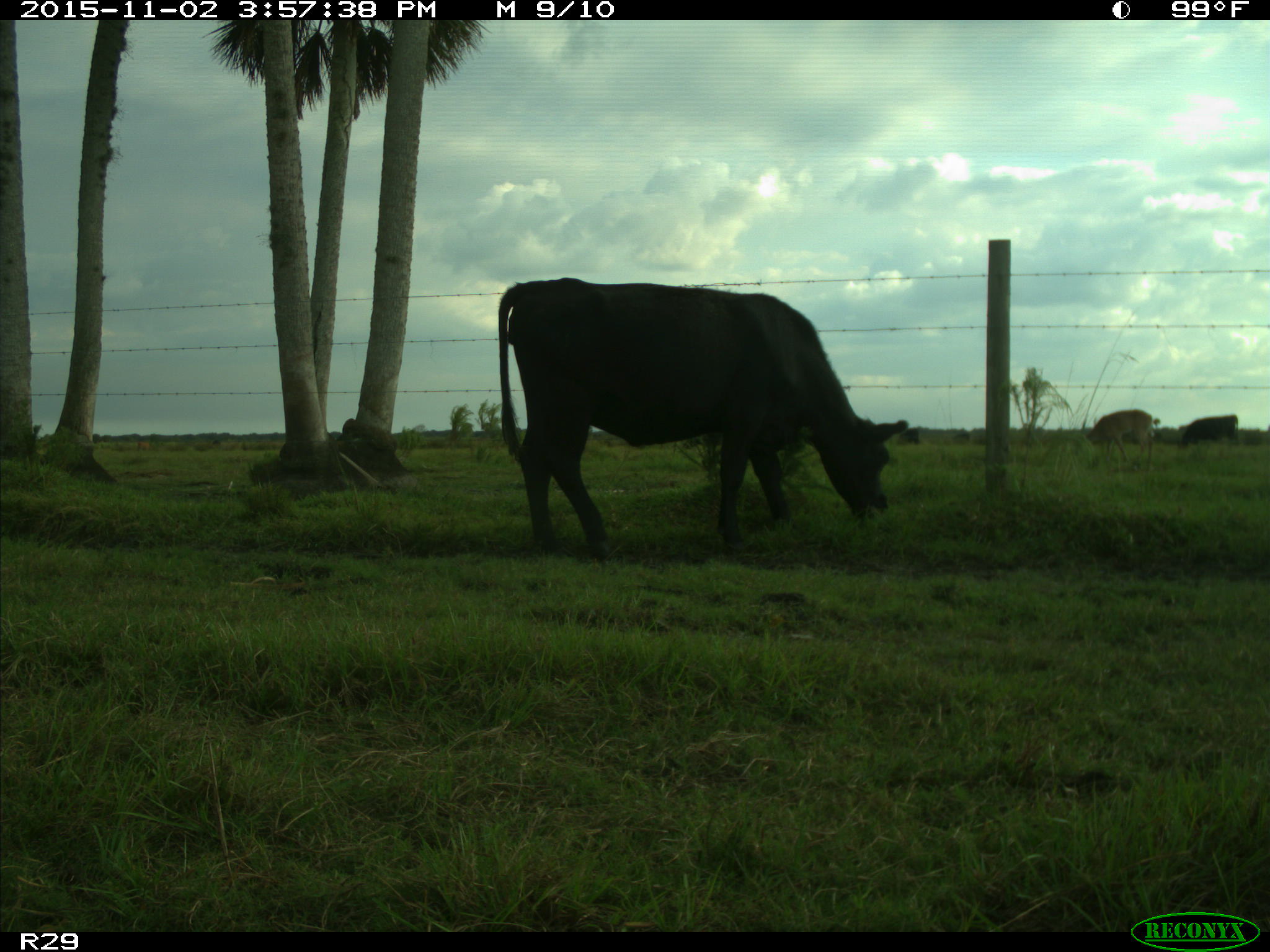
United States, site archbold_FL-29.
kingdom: Animalia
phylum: Chordata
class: Mammalia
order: Artiodactyla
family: Bovidae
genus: Bos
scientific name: Bos taurus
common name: domestic cow